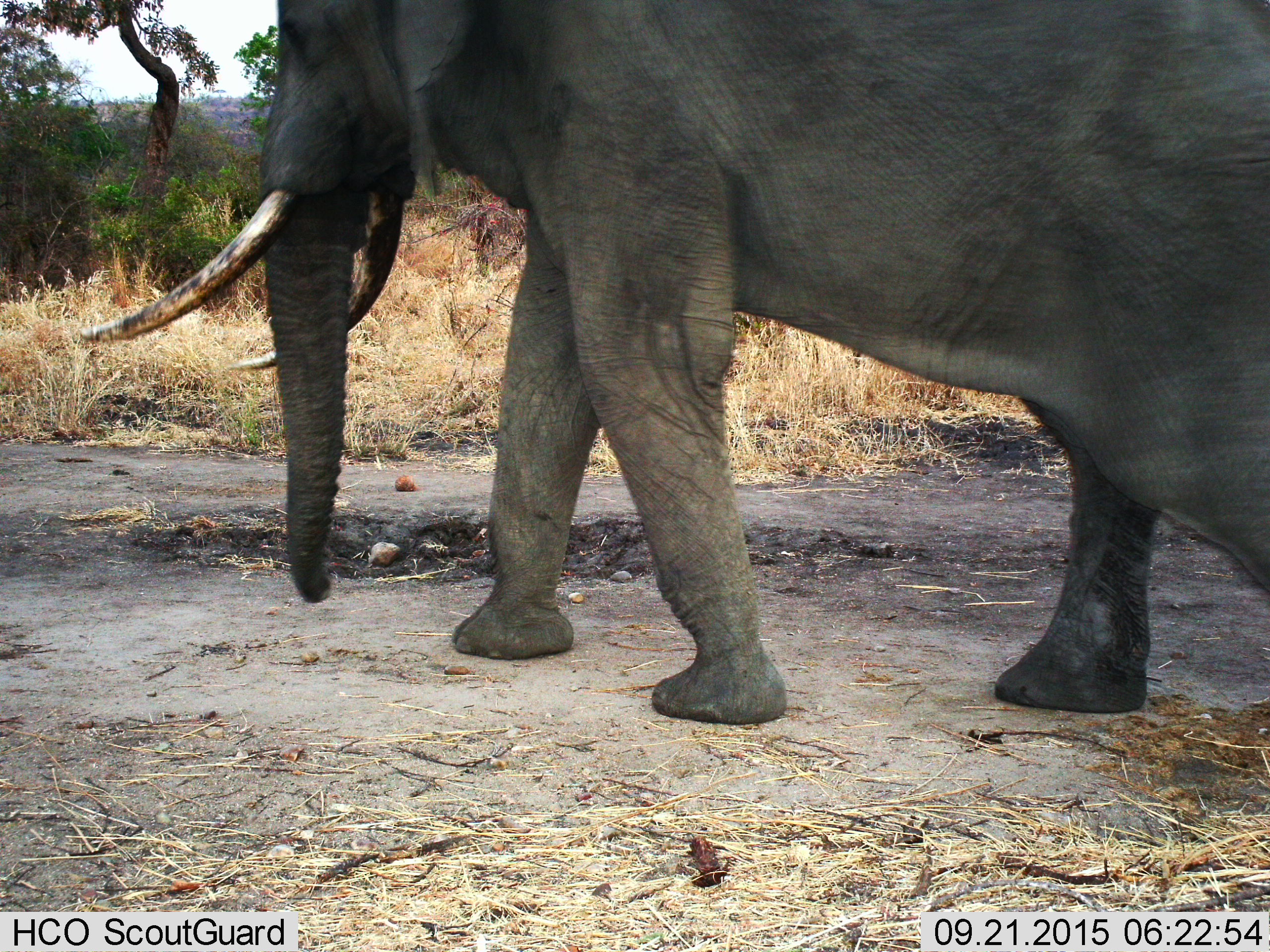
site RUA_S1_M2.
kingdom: Animalia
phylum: Chordata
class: Mammalia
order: Proboscidea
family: Elephantidae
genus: Loxodonta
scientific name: Loxodonta africana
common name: african bush elephant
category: elephant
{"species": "elephant (african bush elephant) (Loxodonta africana)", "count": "1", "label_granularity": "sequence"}